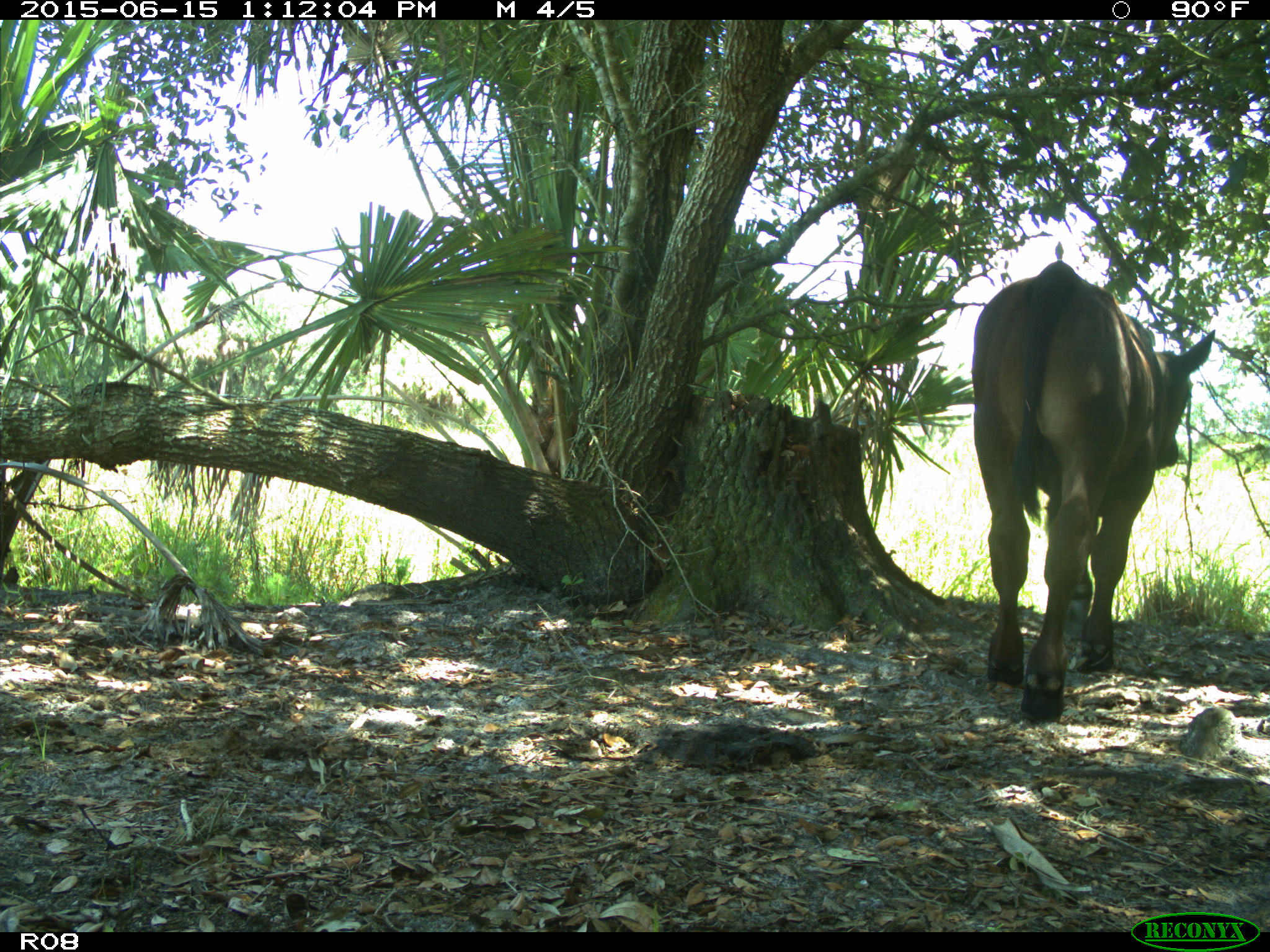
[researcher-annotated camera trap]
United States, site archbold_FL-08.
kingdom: Animalia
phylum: Chordata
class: Mammalia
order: Artiodactyla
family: Bovidae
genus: Bos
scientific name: Bos taurus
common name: domestic cow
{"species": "Bos taurus (domestic cow)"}